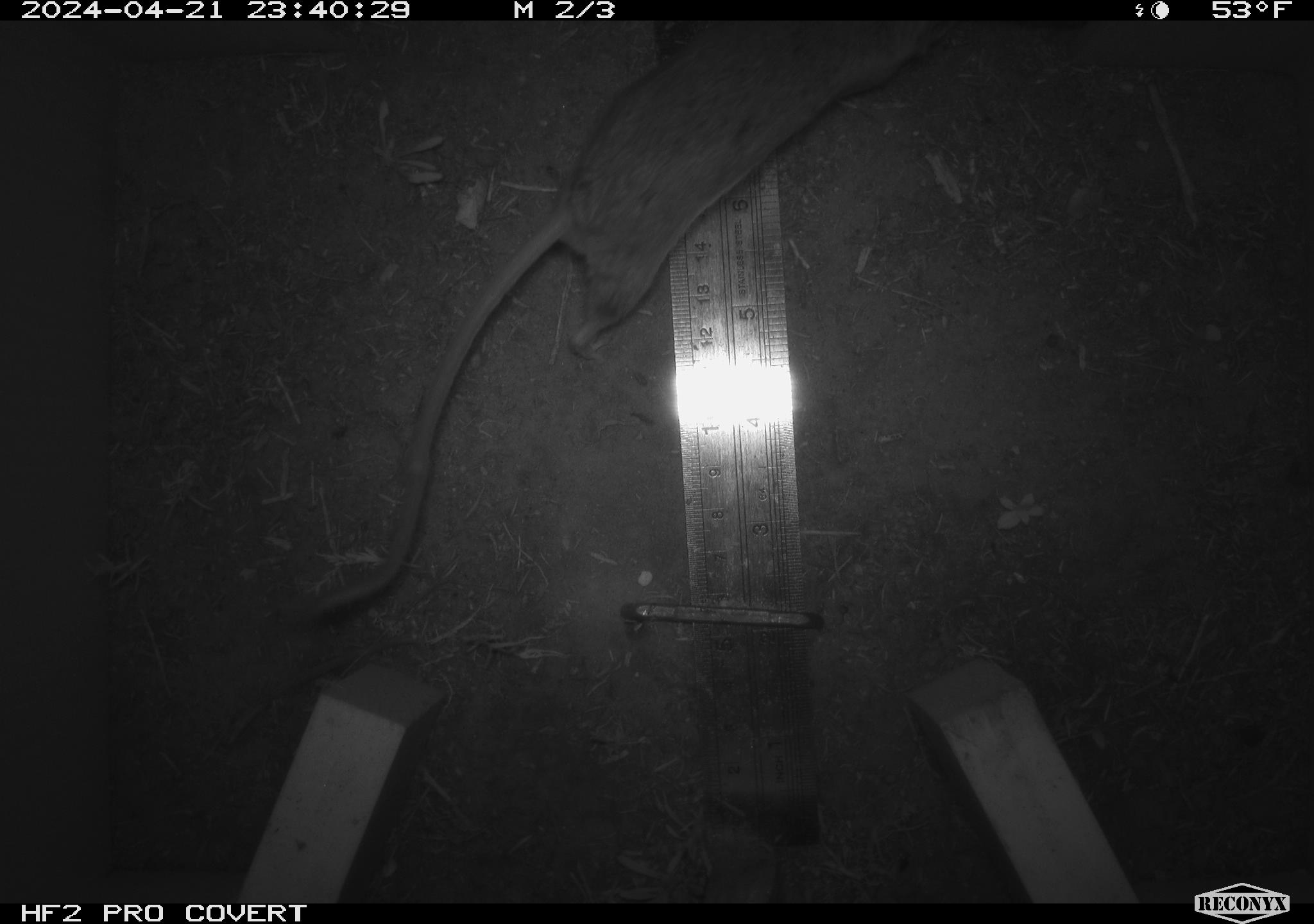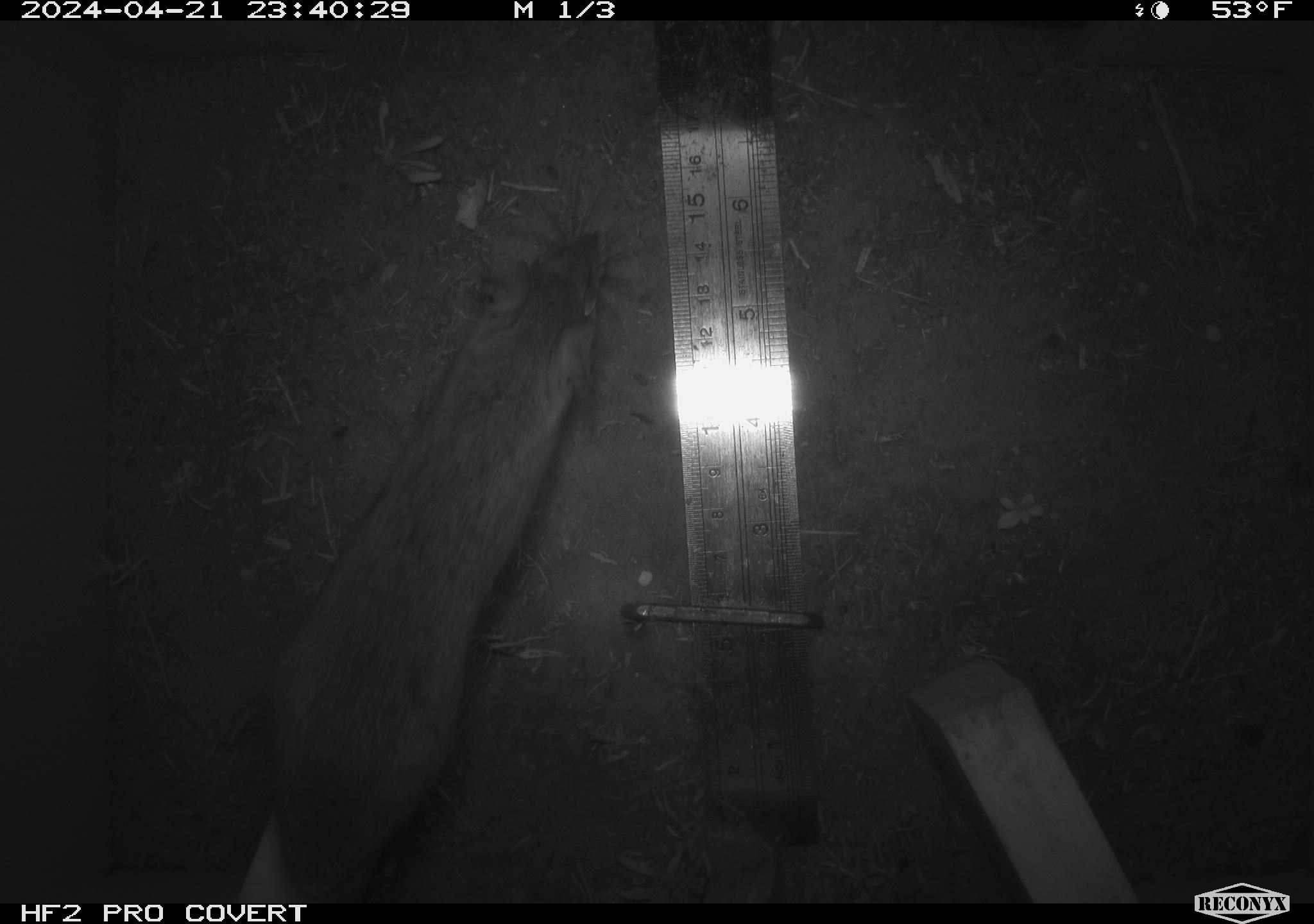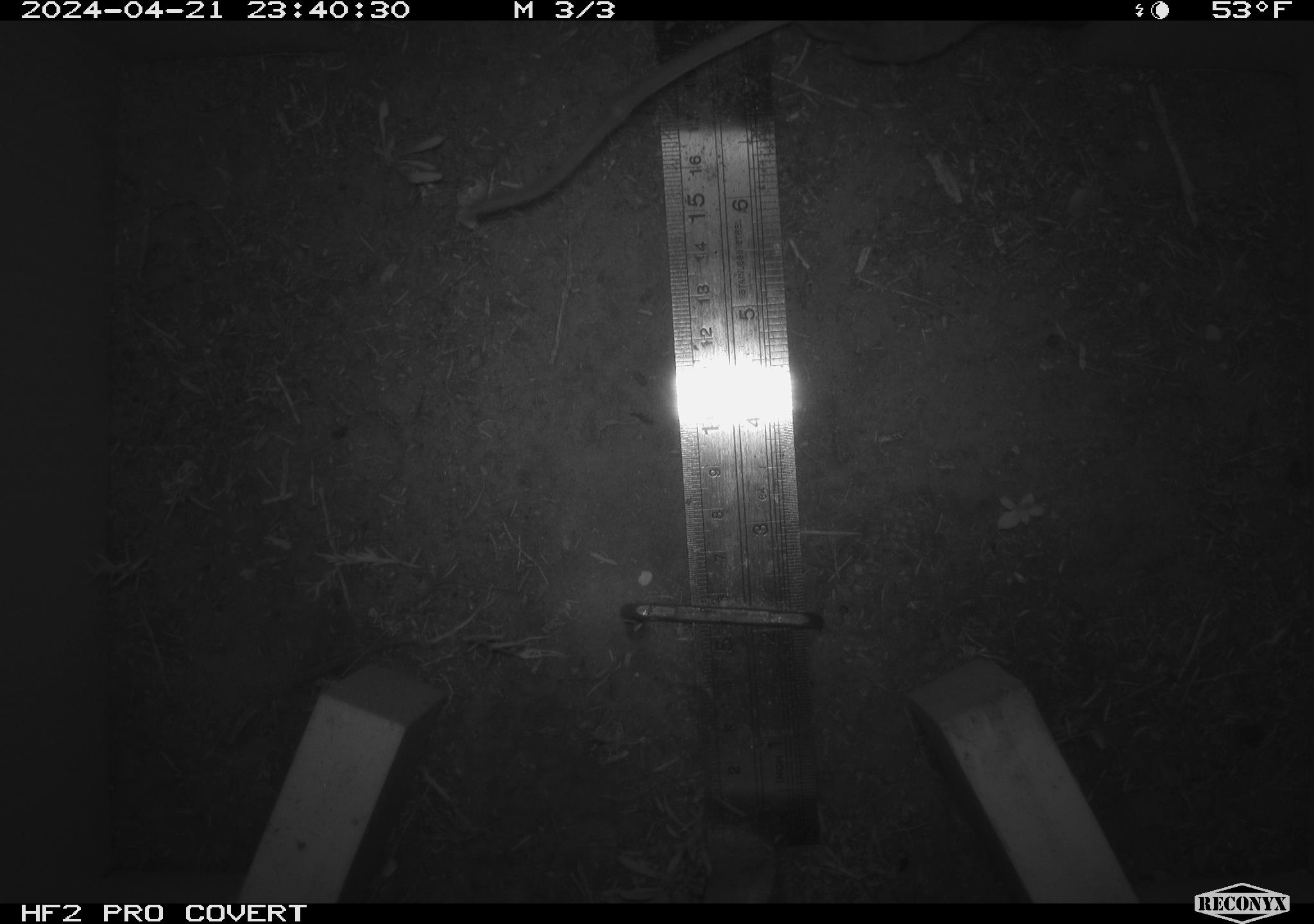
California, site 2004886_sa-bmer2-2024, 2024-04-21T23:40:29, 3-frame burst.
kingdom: Animalia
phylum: Chordata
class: Mammalia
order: Rodentia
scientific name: Rodentia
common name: mouse species